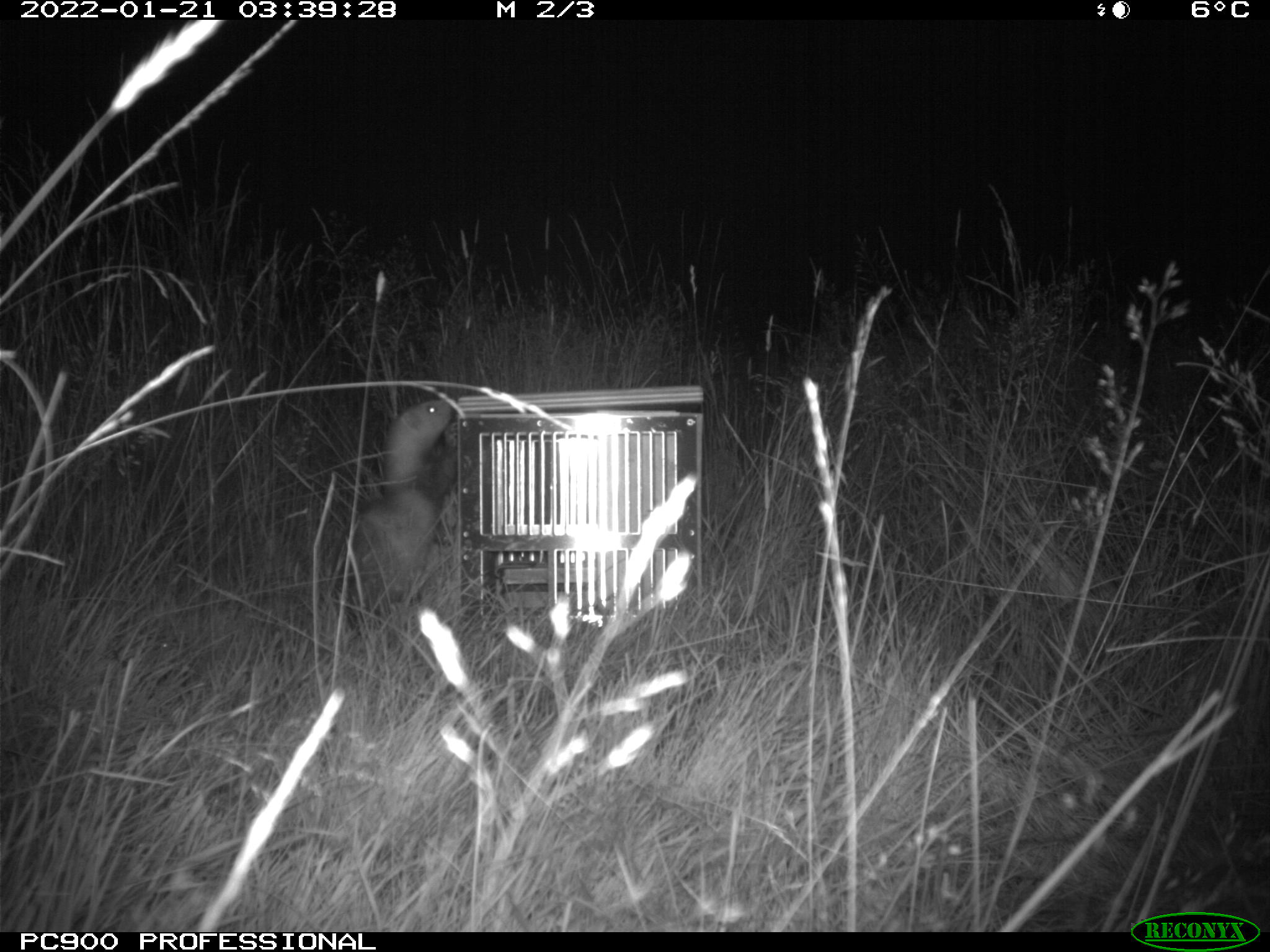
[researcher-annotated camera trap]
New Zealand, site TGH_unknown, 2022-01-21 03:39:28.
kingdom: Animalia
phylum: Chordata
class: Mammalia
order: Carnivora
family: Mustelidae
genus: Mustela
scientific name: Mustela furo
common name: ferret